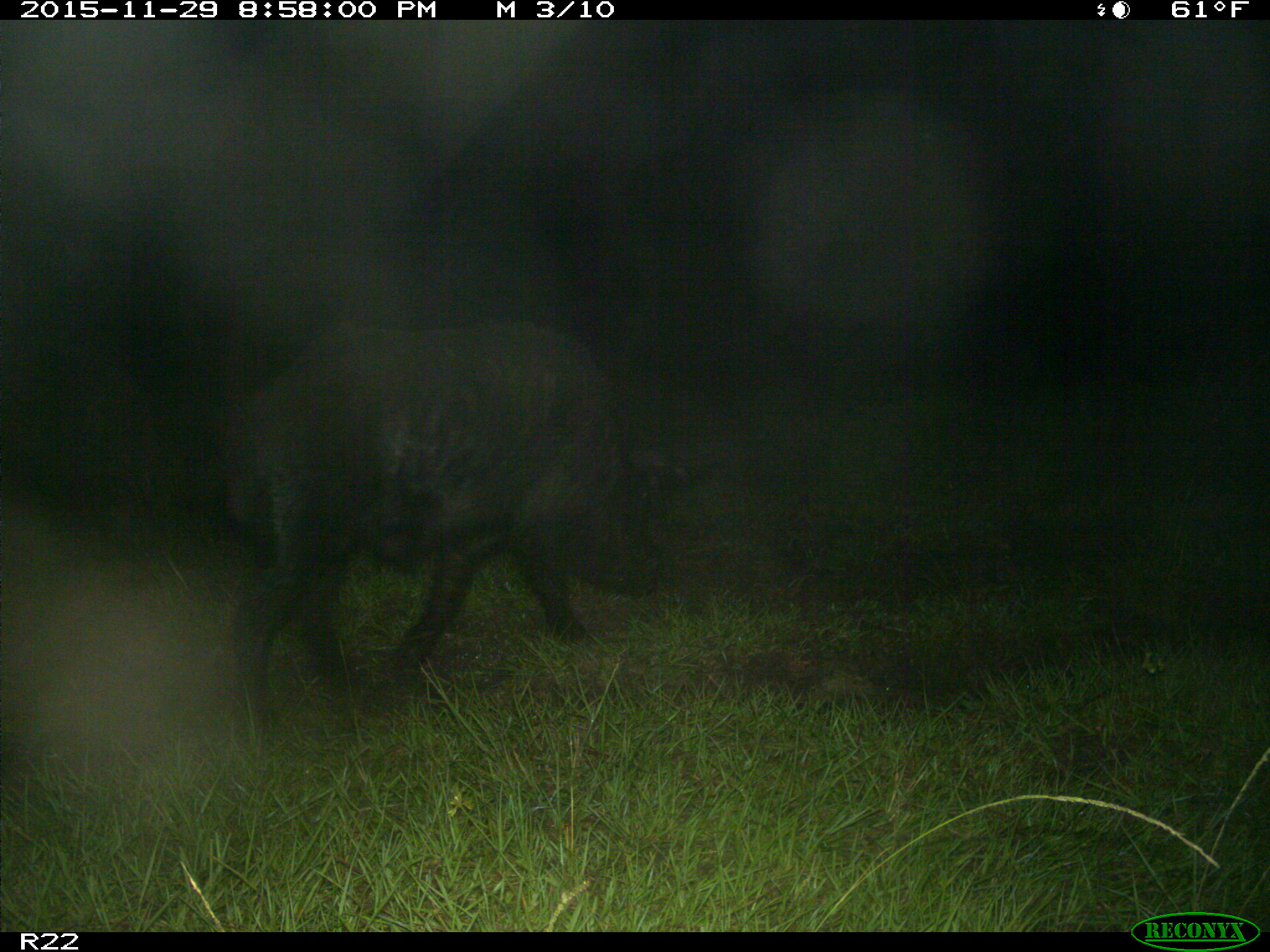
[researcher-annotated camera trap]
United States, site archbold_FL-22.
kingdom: Animalia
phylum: Chordata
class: Mammalia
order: Artiodactyla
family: Suidae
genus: Sus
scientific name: Sus scrofa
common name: wild boar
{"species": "Sus scrofa (wild boar)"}